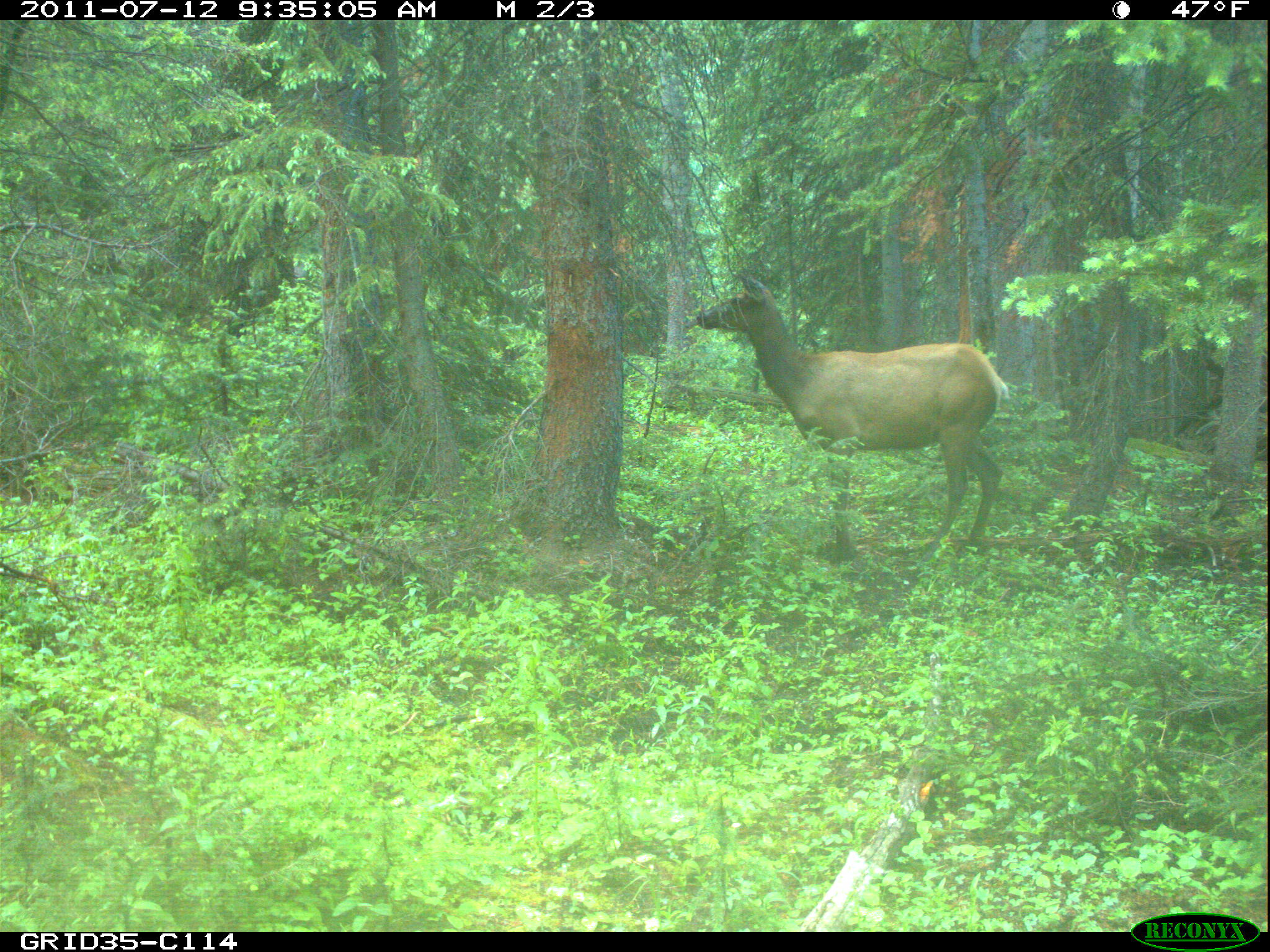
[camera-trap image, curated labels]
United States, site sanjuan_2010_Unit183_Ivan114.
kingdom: Animalia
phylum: Chordata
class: Mammalia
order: Artiodactyla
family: Cervidae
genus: Cervus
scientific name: Cervus elaphus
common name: red deer